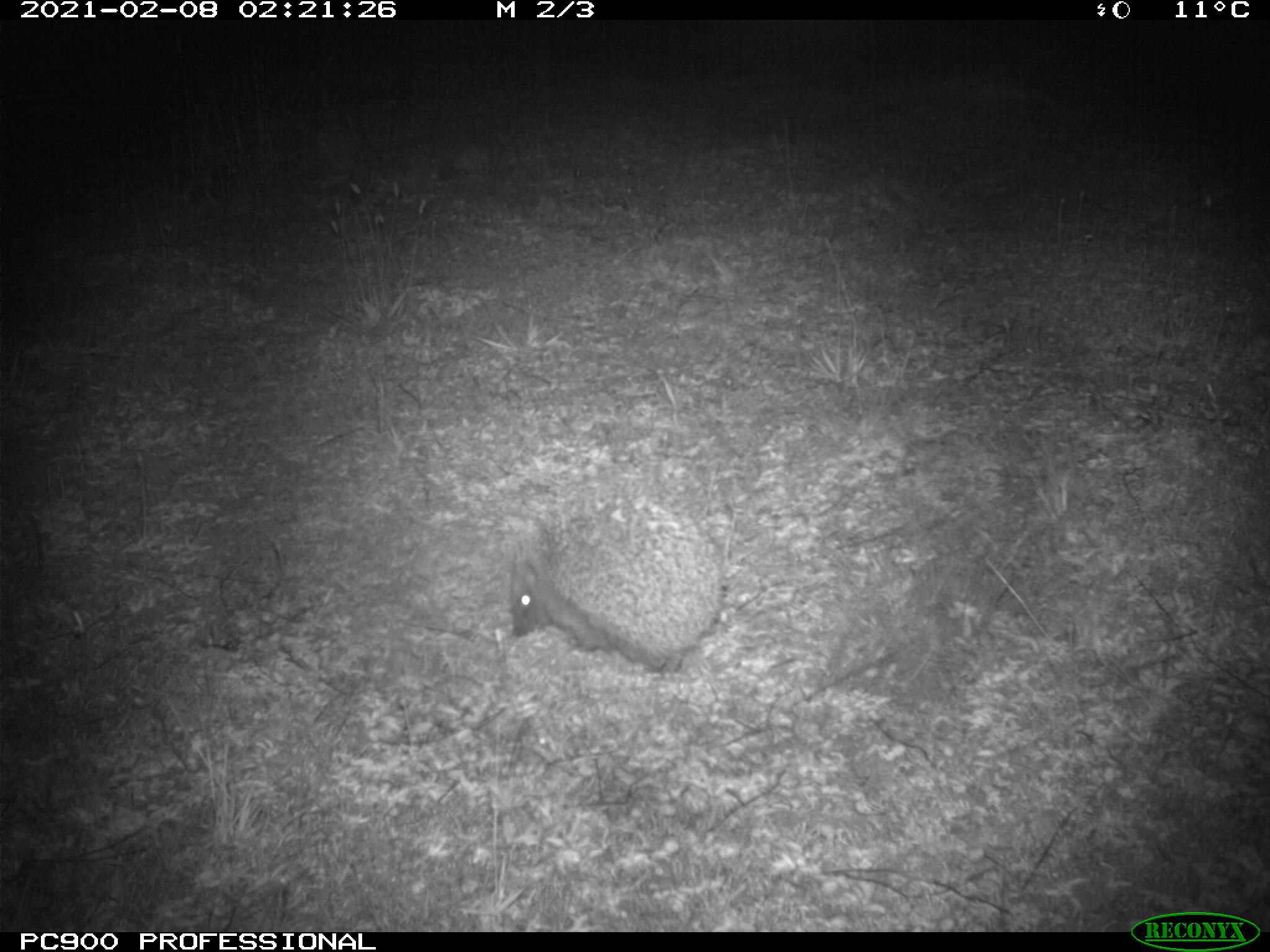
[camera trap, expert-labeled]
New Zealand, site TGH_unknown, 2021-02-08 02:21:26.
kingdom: Animalia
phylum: Chordata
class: Mammalia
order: Eulipotyphla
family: Erinaceidae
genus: Erinaceus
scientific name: Erinaceus europaeus europaeus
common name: european hedgehog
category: hedgehog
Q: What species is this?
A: Hedgehog (european hedgehog) (Erinaceus europaeus europaeus).